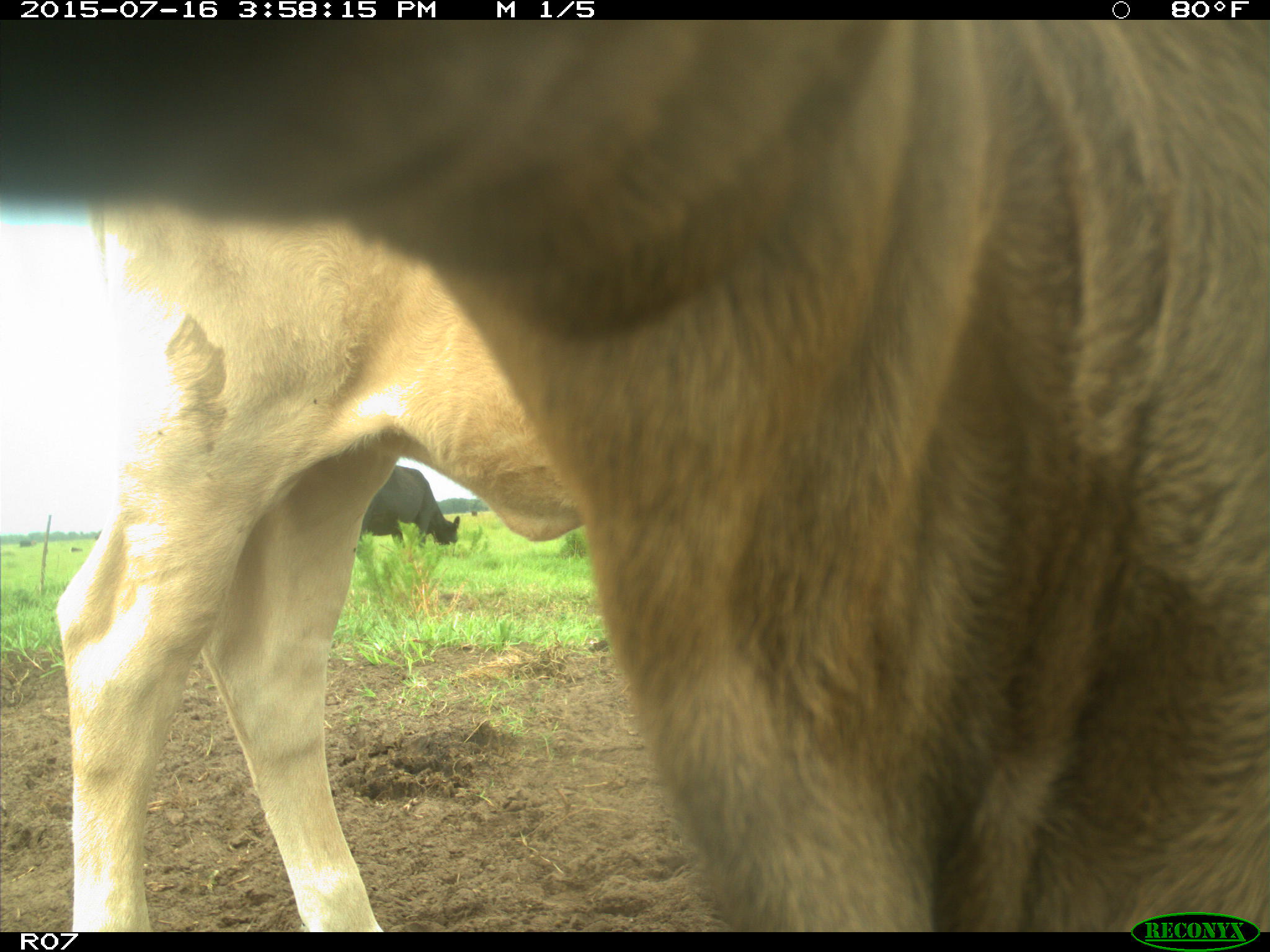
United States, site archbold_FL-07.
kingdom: Animalia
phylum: Chordata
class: Mammalia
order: Artiodactyla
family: Bovidae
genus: Bos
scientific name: Bos taurus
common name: domestic cow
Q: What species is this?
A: Bos taurus (domestic cow).